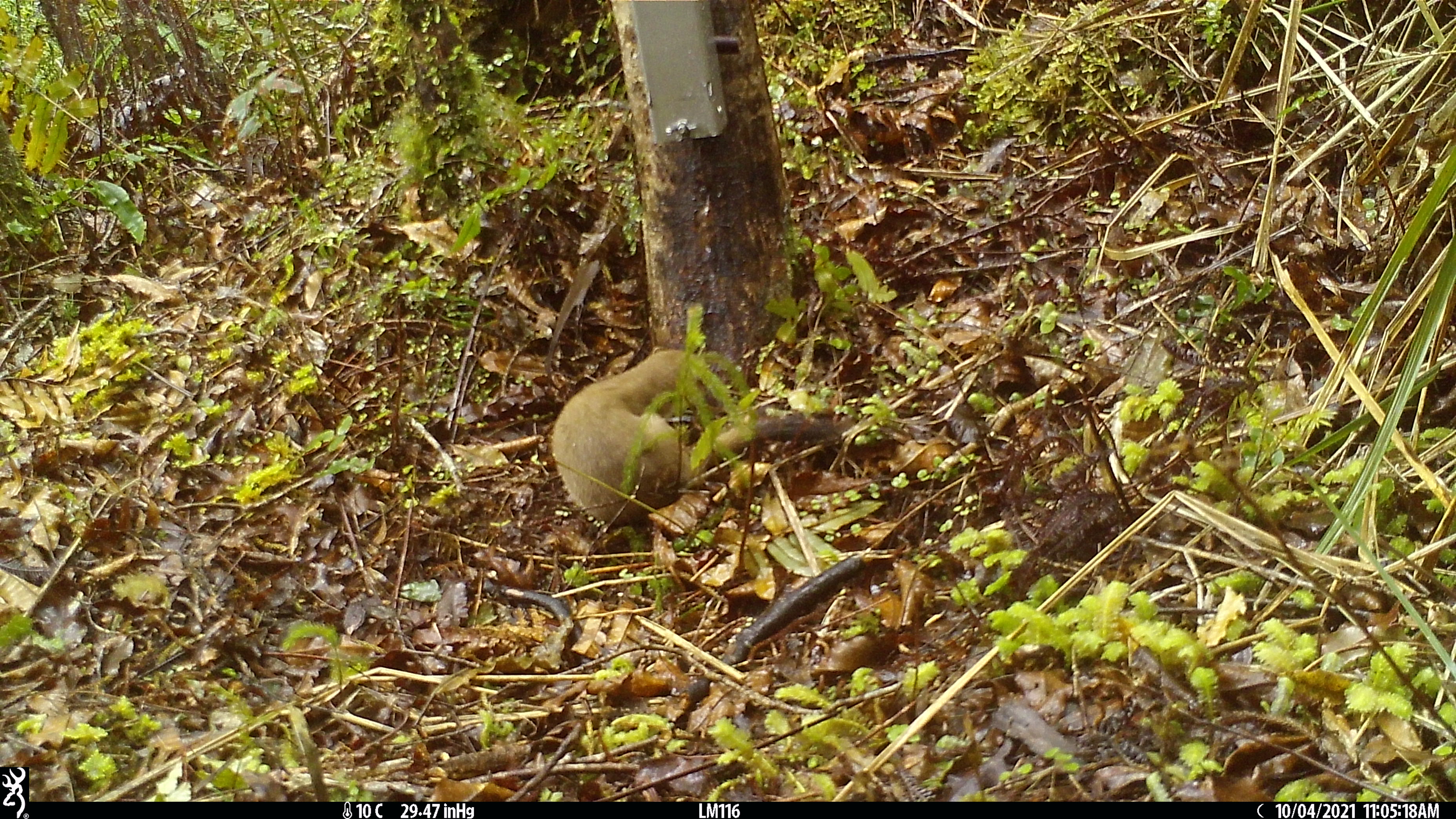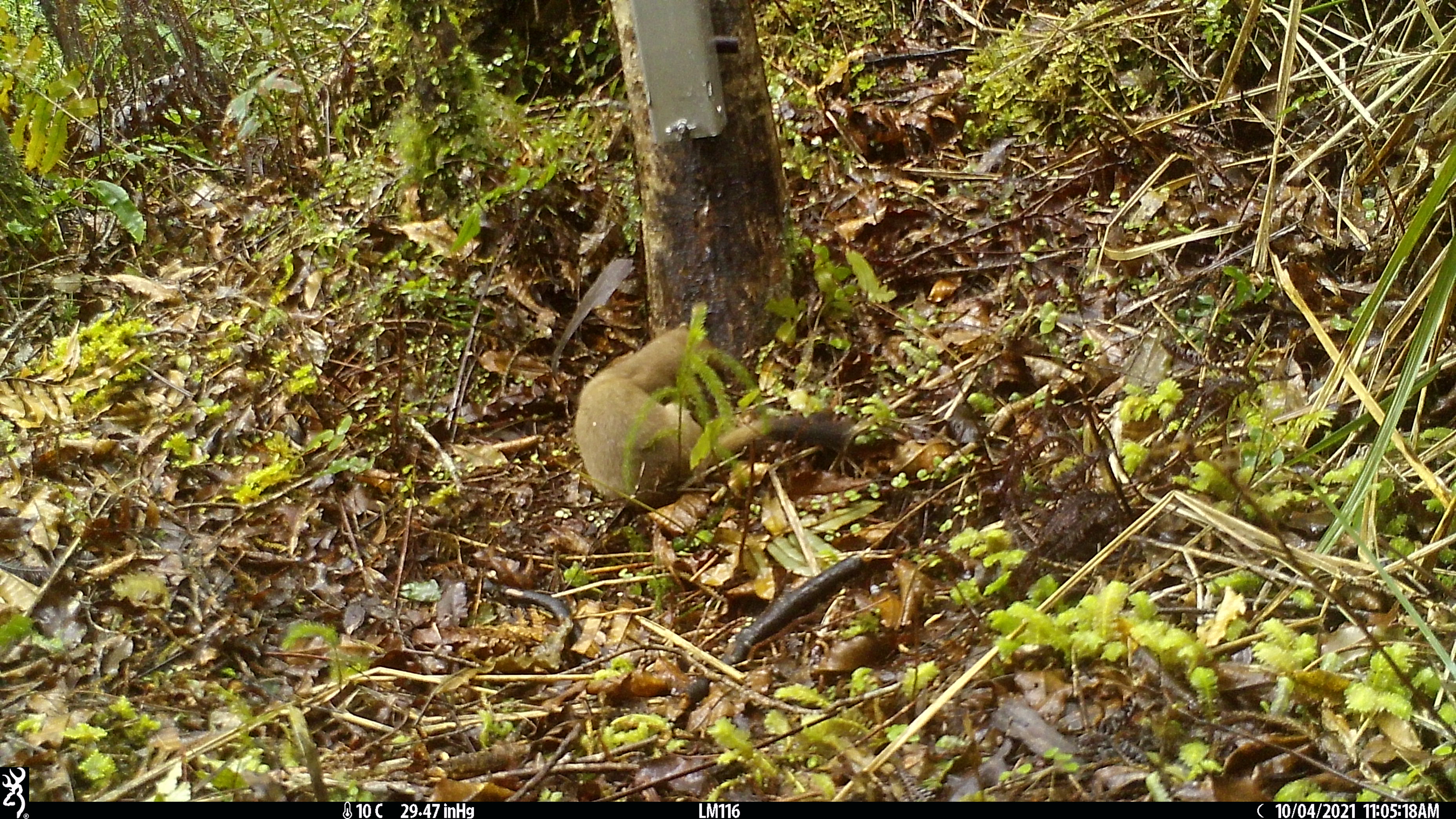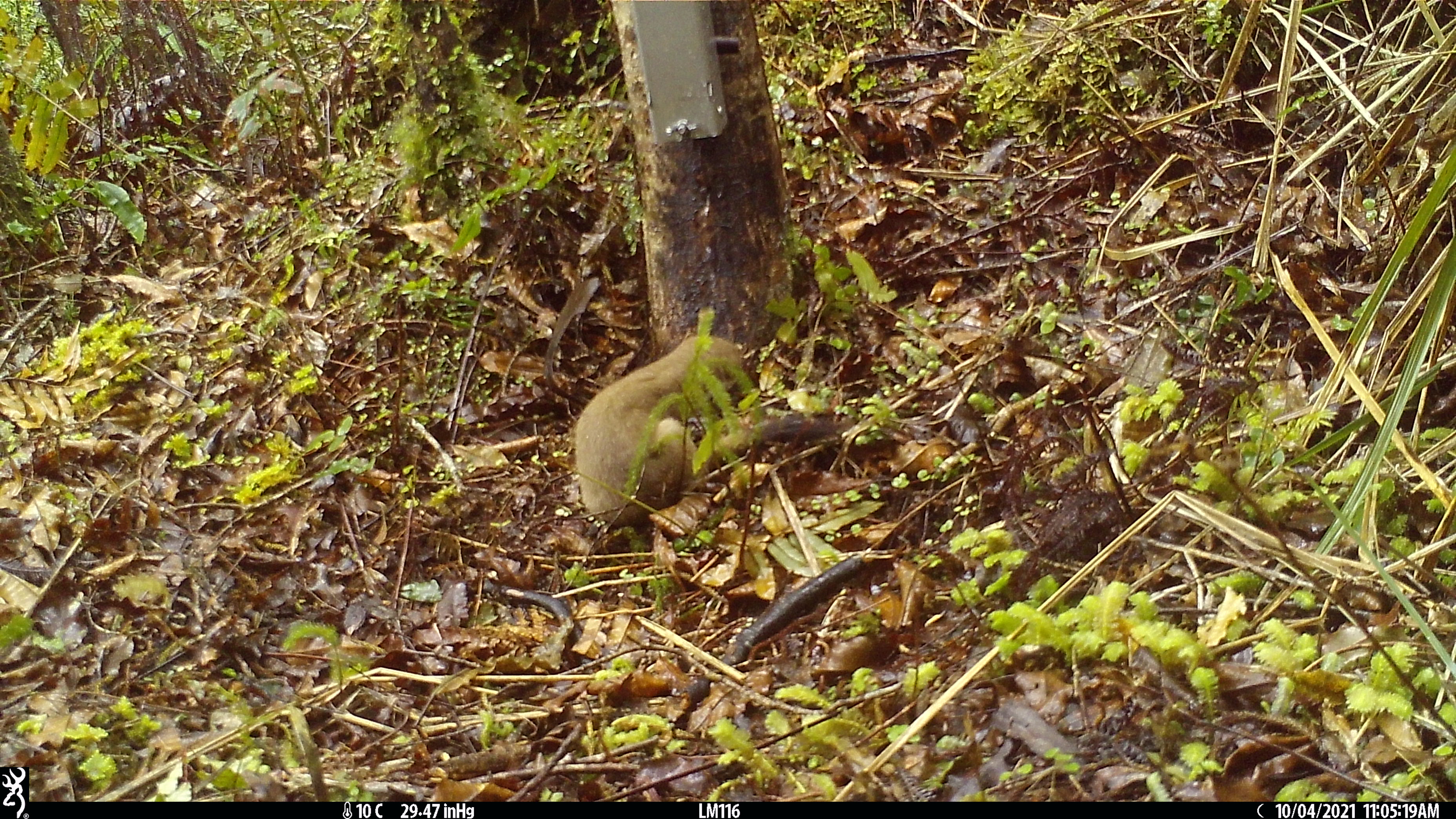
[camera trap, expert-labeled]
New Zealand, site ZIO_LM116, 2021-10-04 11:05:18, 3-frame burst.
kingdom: Animalia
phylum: Chordata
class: Mammalia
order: Carnivora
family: Mustelidae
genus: Mustela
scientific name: Mustela erminea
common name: stoat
Stoat (Mustela erminea).